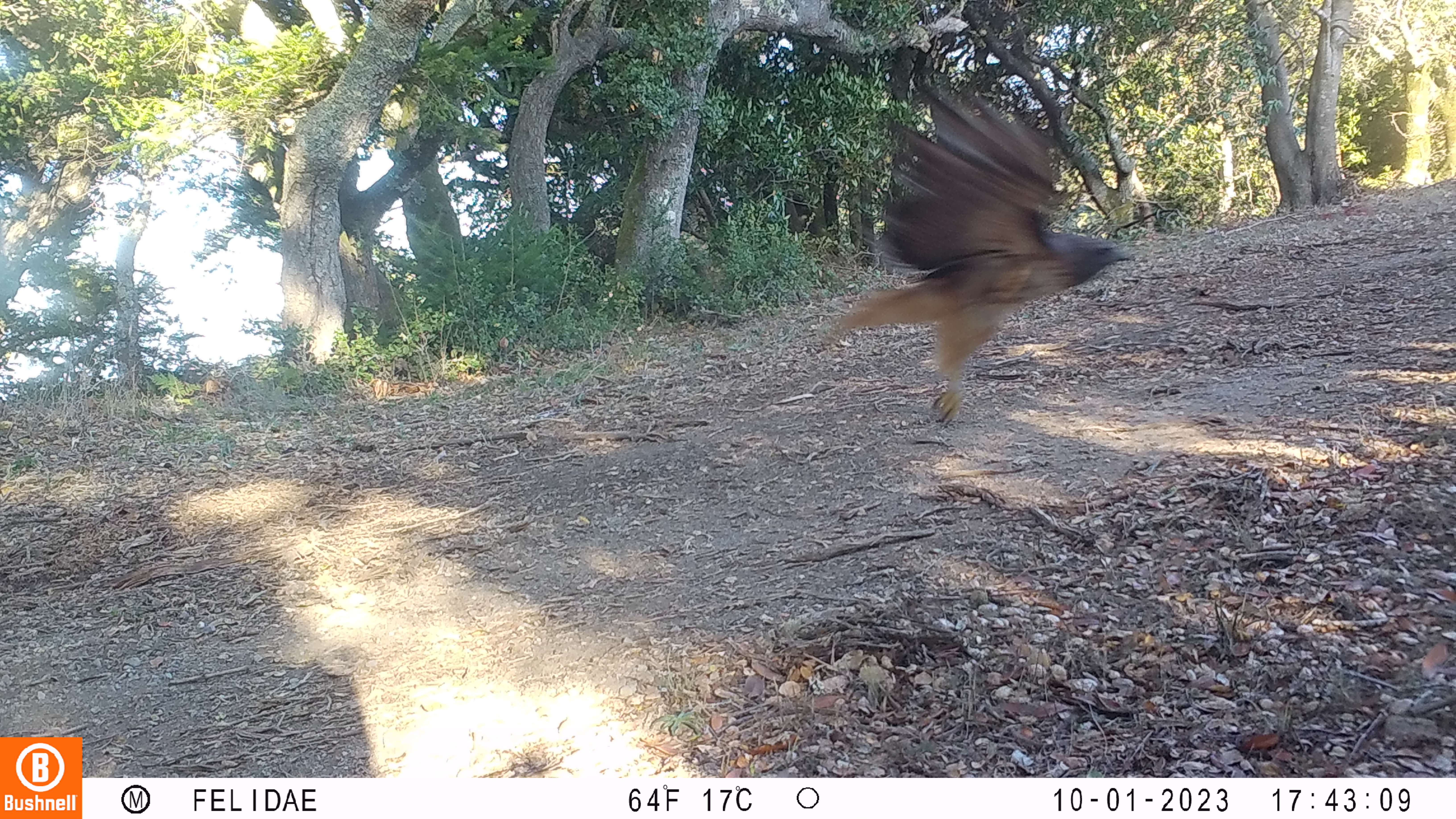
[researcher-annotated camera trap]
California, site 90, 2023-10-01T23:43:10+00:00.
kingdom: Animalia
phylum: Chordata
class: Aves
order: Accipitriformes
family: Accipitridae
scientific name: Accipitridae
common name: hawk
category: unknown hawk